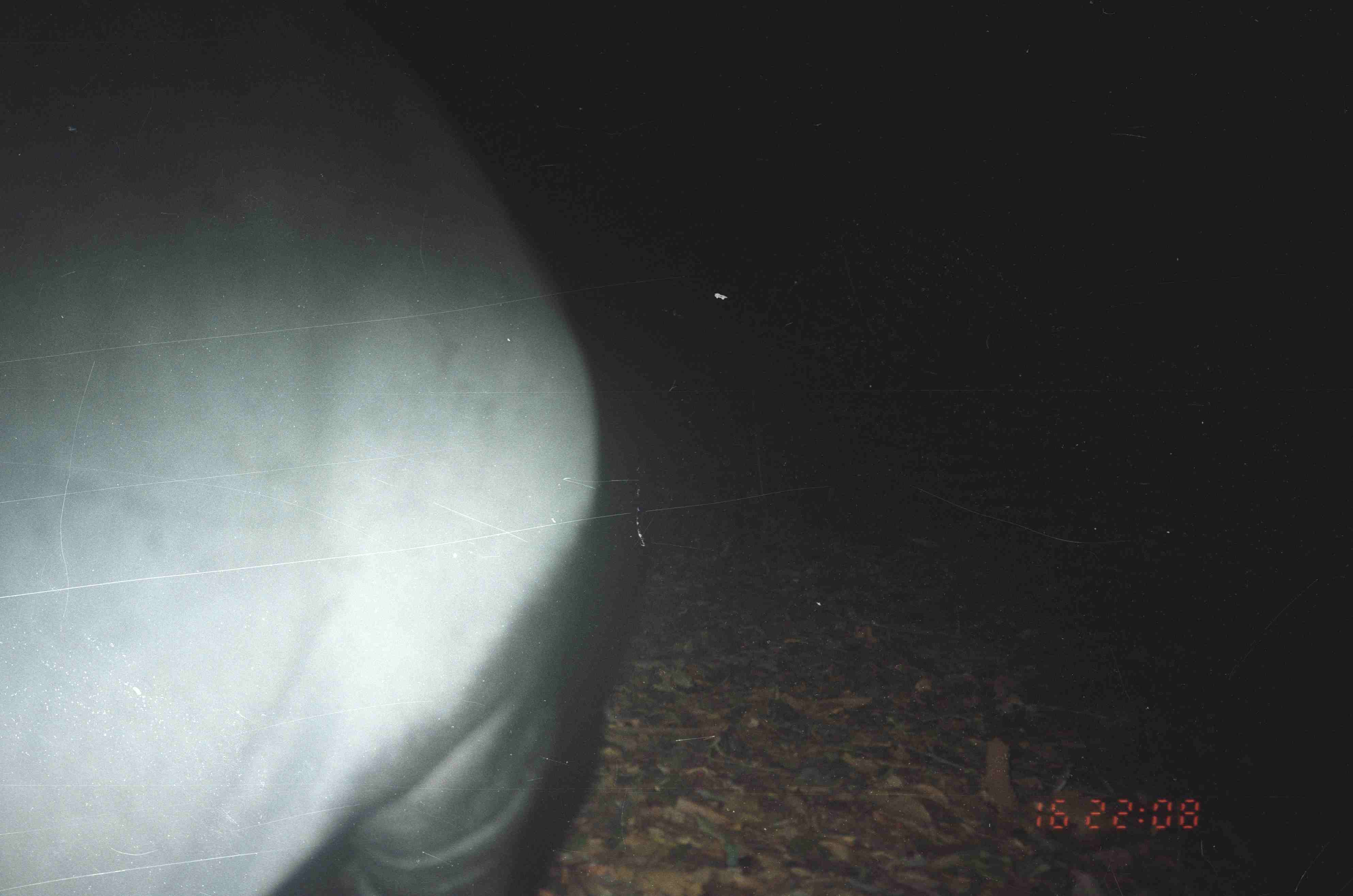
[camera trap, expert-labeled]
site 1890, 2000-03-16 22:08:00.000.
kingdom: Animalia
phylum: Chordata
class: Mammalia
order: Perissodactyla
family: Tapiridae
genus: Tapirus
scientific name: Tapirus indicus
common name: malayan tapir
Tapirus indicus (malayan tapir), count 1.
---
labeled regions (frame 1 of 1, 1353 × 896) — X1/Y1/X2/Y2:
tapirus indicus: 1/2/631/895